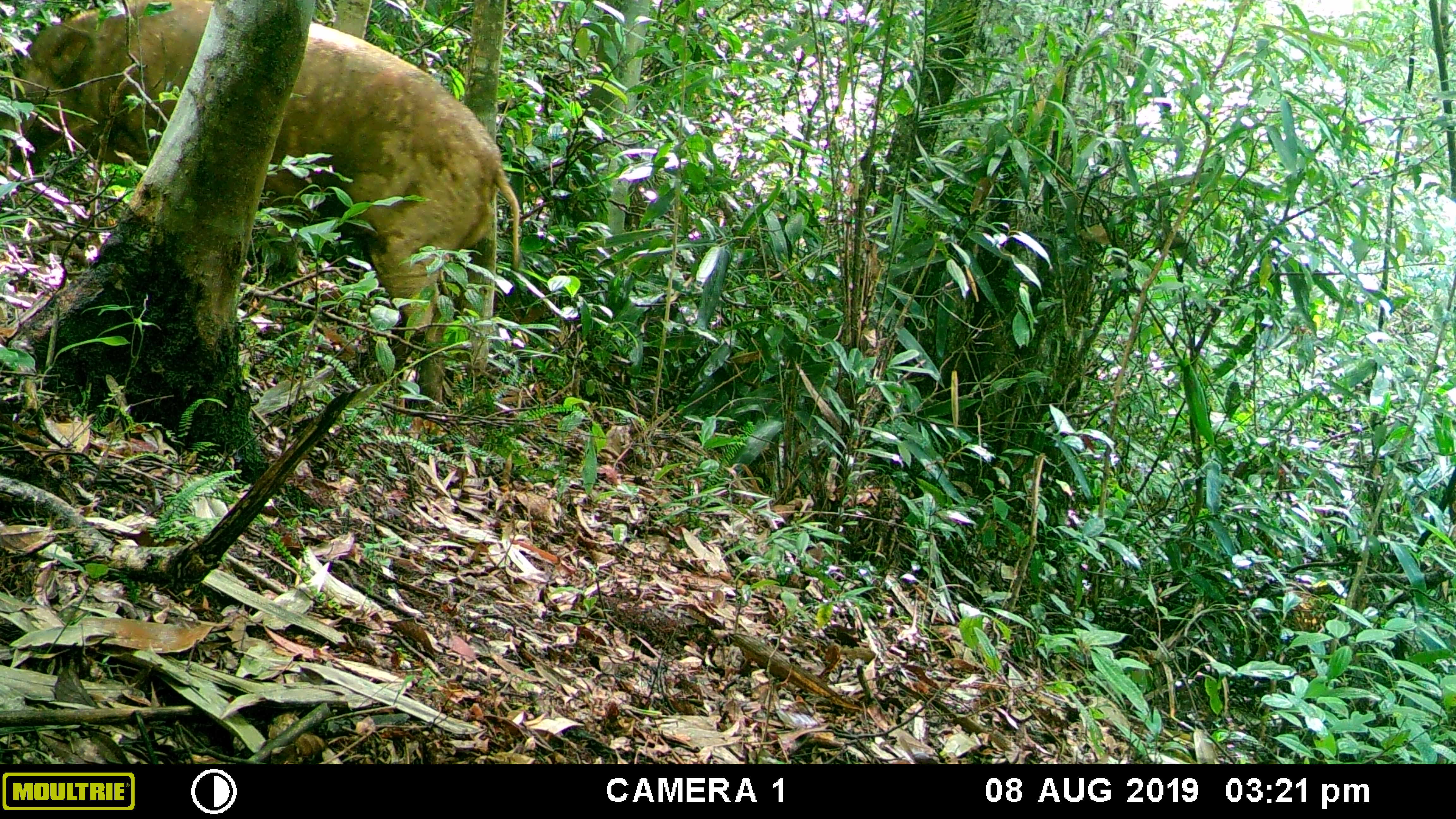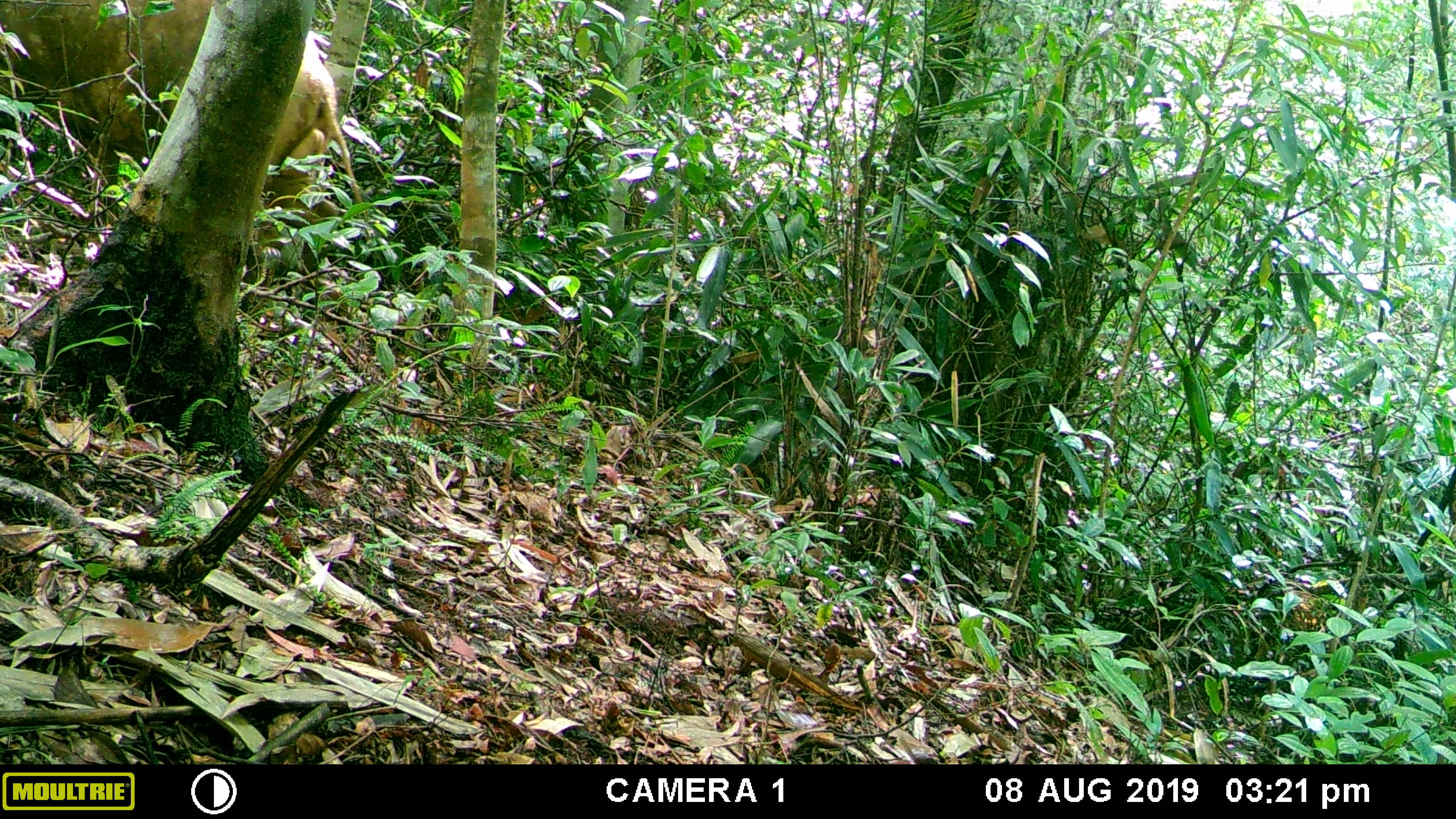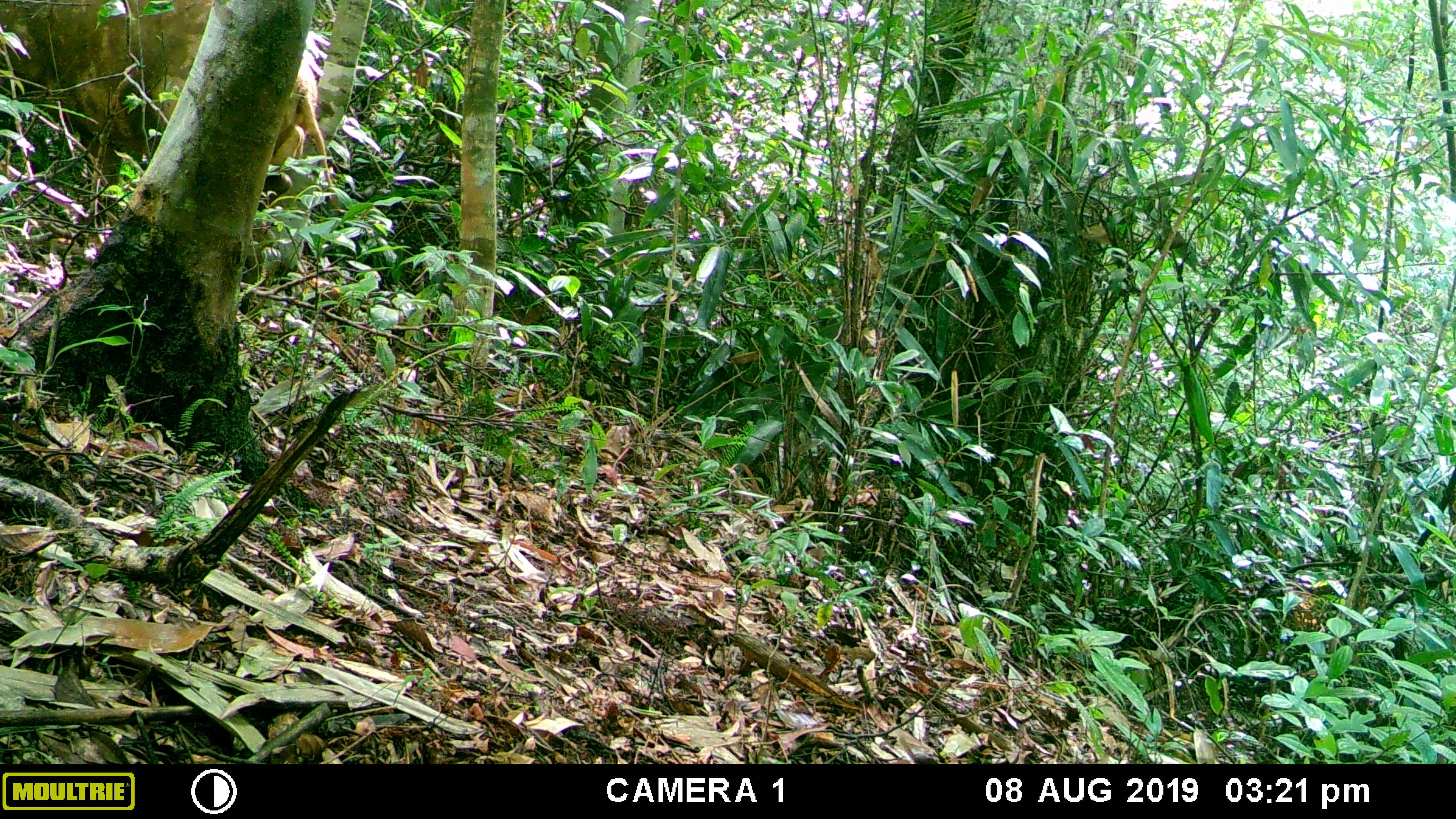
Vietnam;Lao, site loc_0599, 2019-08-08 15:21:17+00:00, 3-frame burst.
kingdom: Animalia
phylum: Chordata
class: Mammalia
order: Artiodactyla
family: Suidae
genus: Sus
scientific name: Sus scrofa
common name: eurasian wild pig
Eurasian wild pig (Sus scrofa). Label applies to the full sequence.